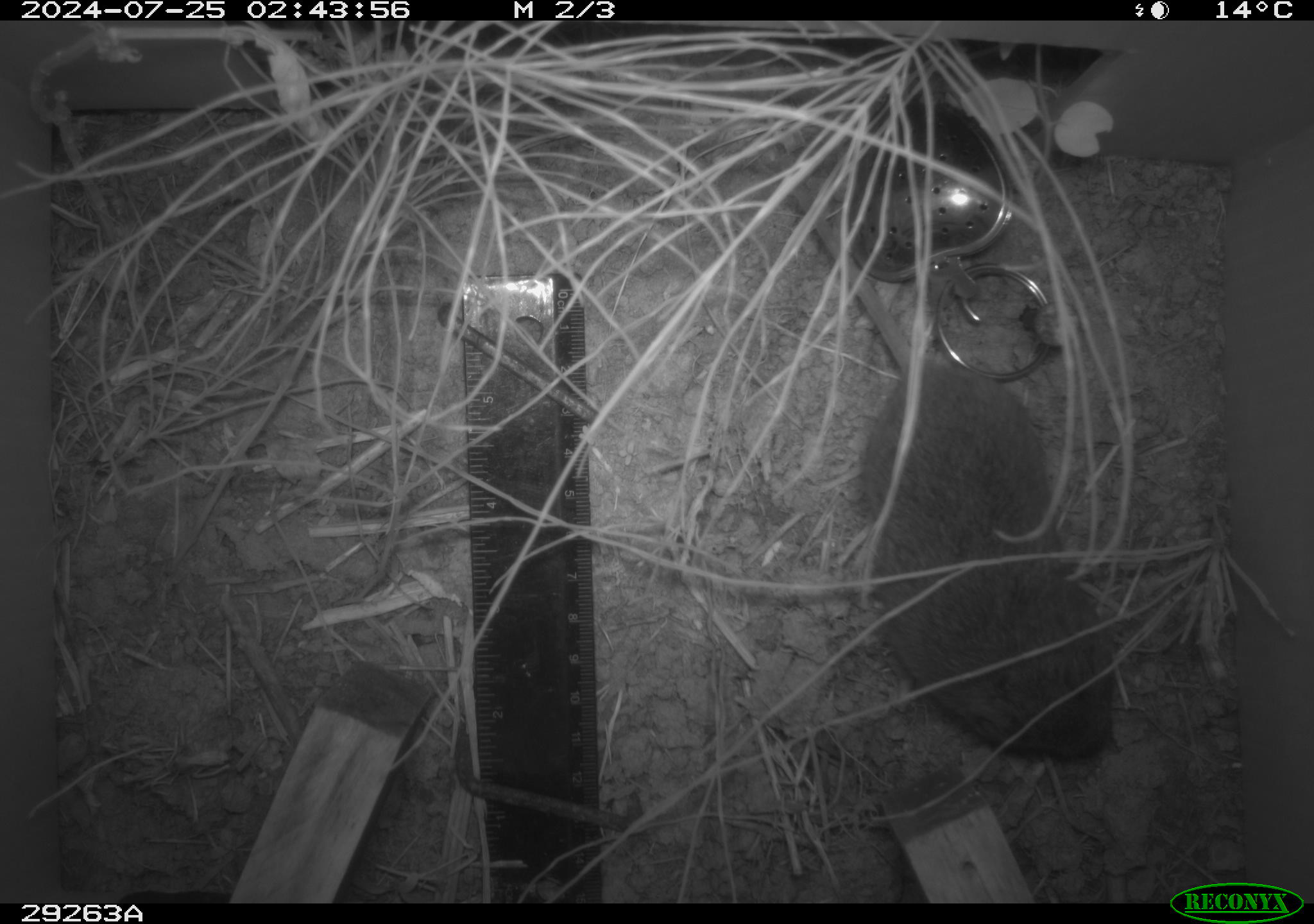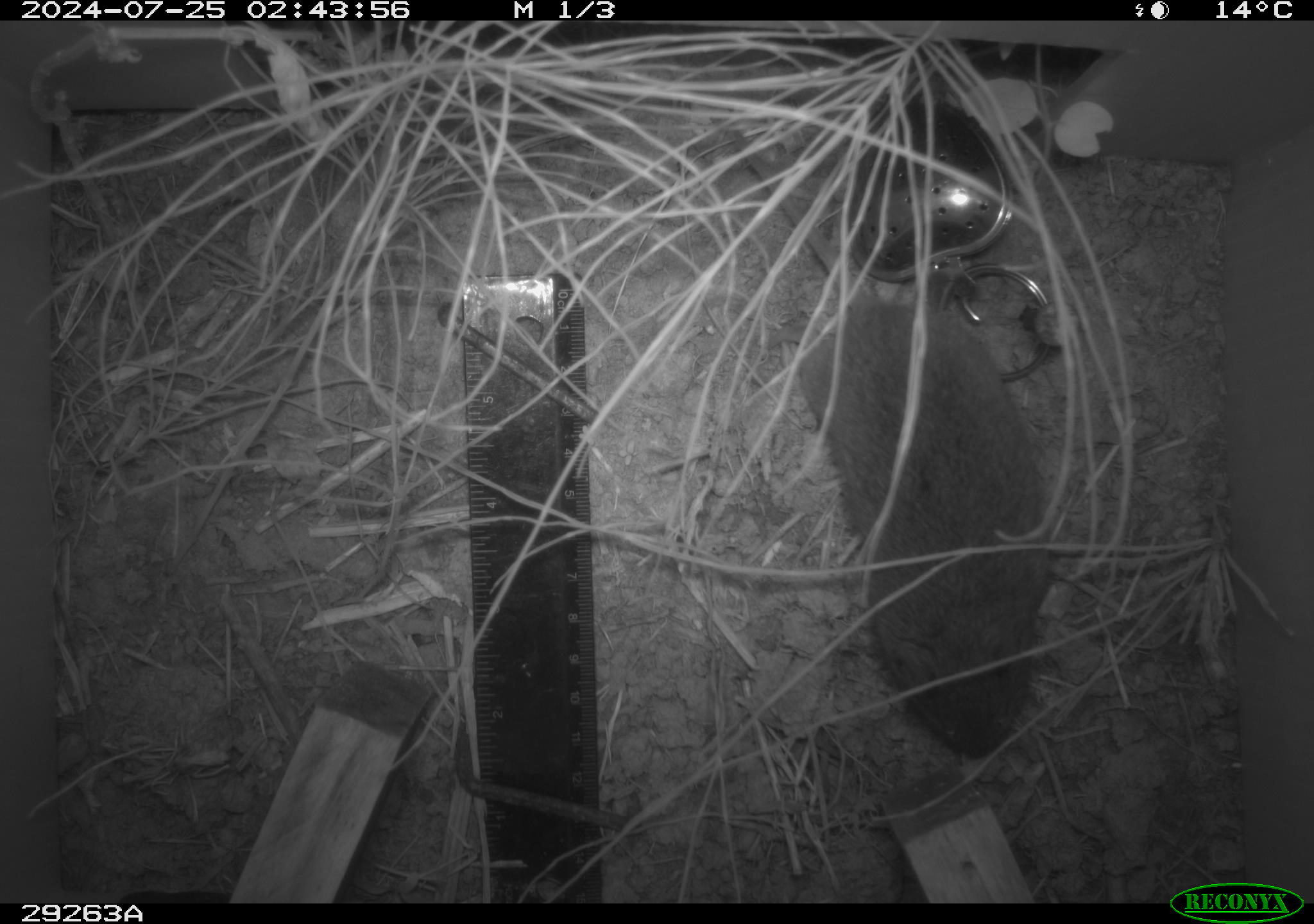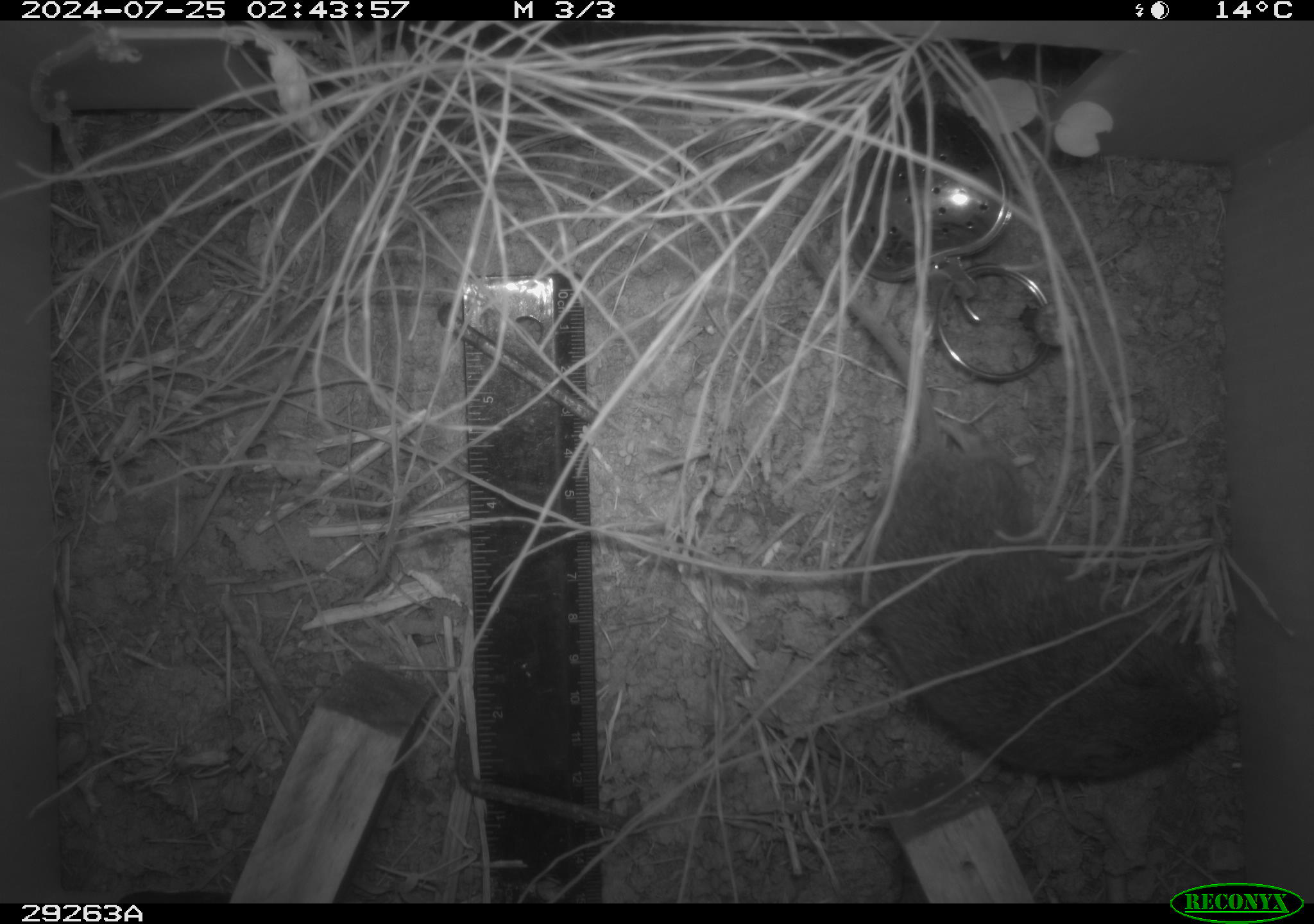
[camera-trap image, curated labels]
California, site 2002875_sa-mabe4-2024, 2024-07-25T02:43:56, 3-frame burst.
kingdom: Animalia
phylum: Chordata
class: Mammalia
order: Rodentia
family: Cricetidae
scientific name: Arvicolinae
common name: voles, lemmings, and muskrats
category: arvicolinae subfamily